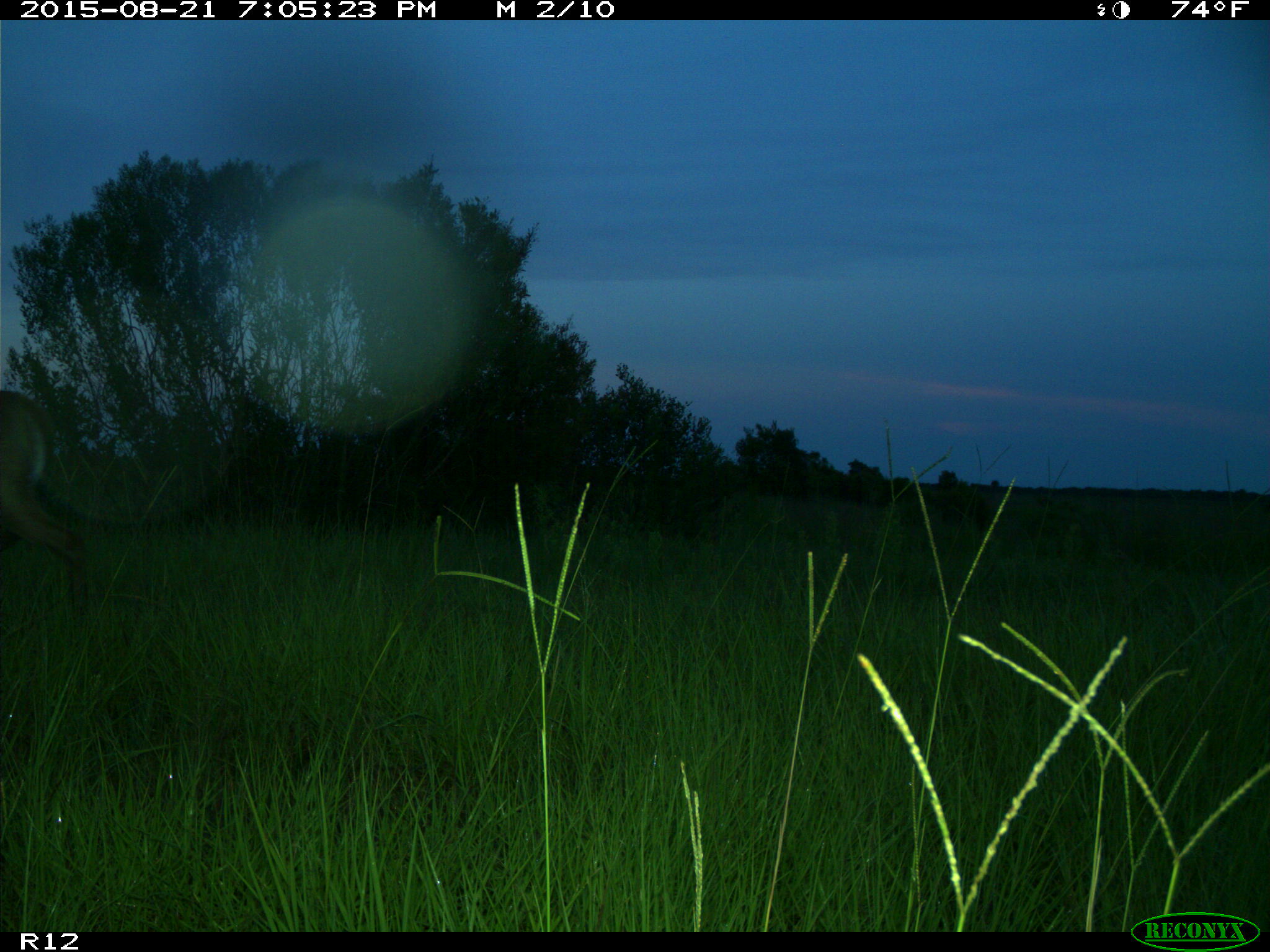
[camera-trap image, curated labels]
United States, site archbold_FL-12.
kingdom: Animalia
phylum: Chordata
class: Mammalia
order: Artiodactyla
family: Cervidae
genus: Odocoileus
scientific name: Odocoileus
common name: deer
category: unidentified deer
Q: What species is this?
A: Unidentified deer (deer) (Odocoileus).